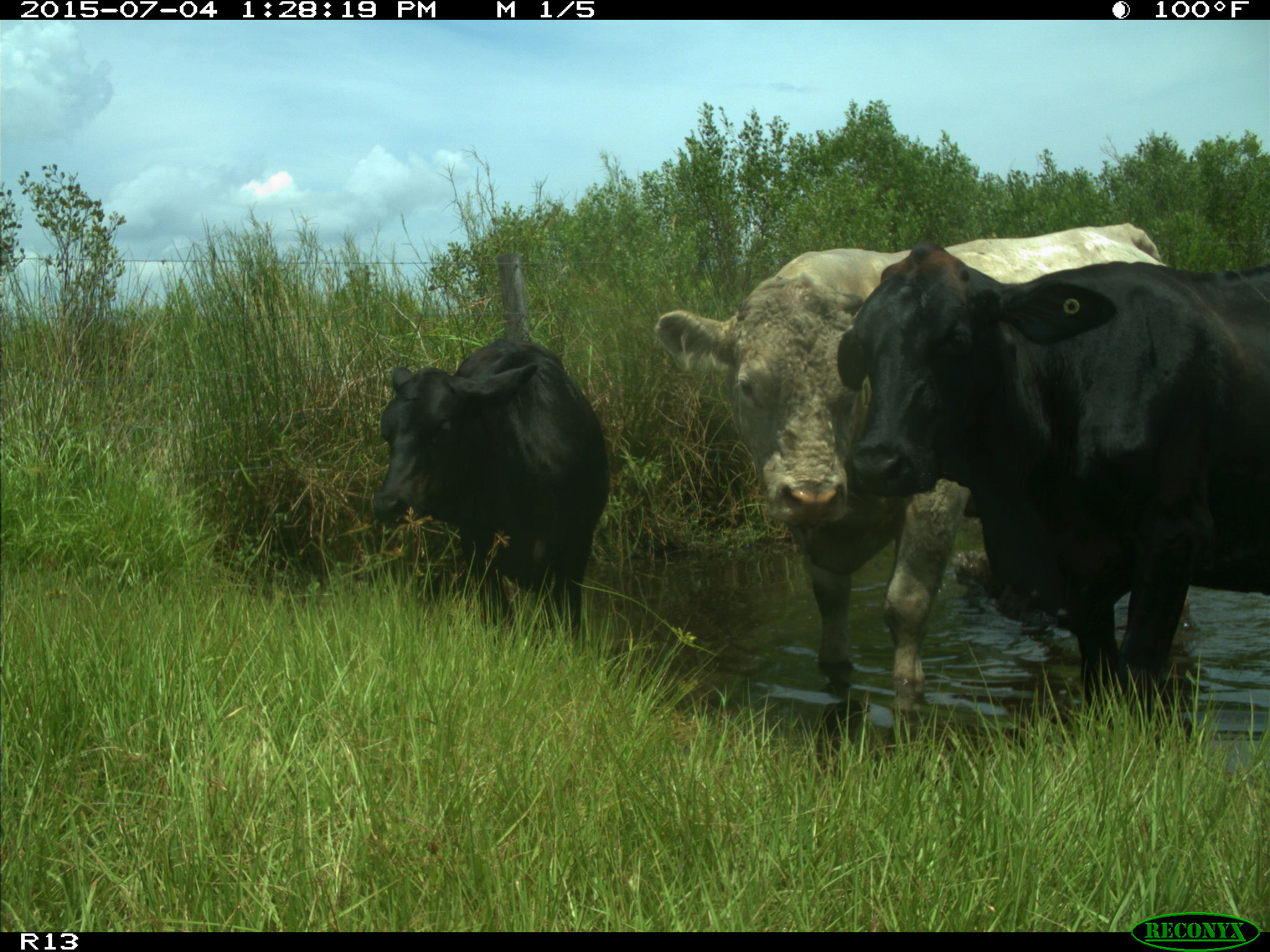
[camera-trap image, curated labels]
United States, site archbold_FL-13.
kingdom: Animalia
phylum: Chordata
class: Mammalia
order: Artiodactyla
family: Bovidae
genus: Bos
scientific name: Bos taurus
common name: domestic cow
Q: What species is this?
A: Bos taurus (domestic cow).